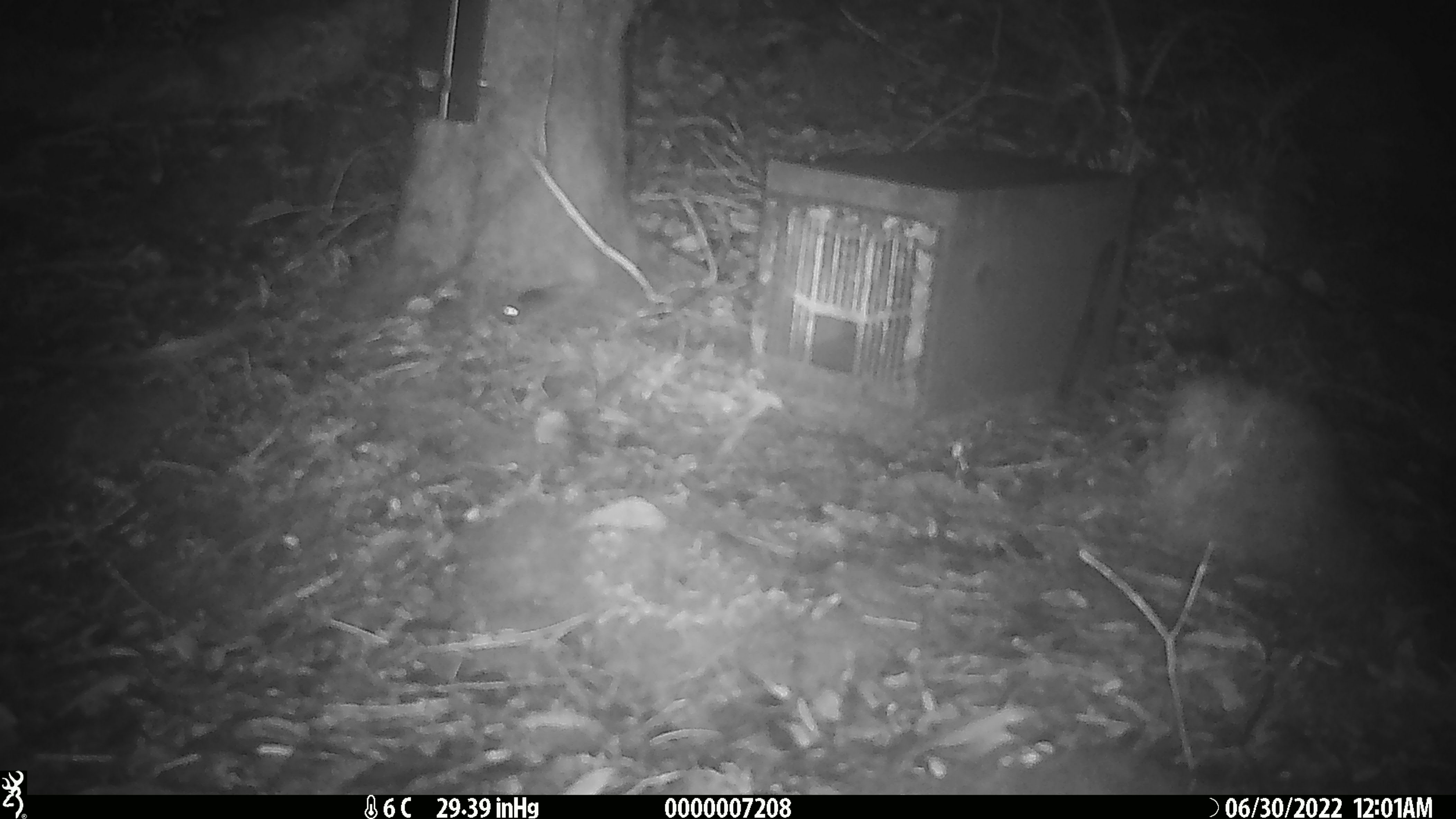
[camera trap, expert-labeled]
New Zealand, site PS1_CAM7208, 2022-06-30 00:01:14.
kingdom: Animalia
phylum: Chordata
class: Mammalia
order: Rodentia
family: Muridae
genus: Mus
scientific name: Mus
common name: mouse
Mouse (Mus).